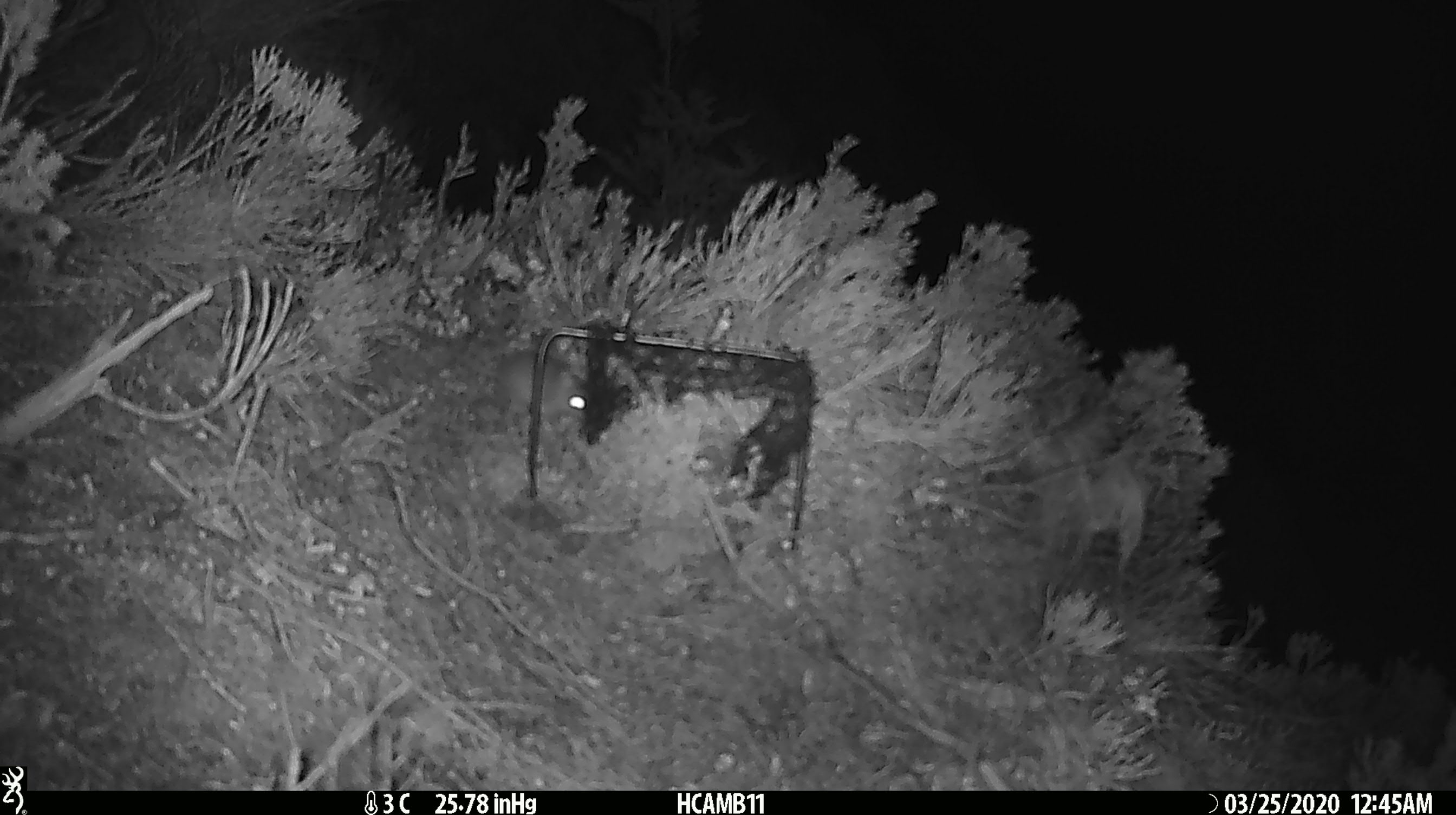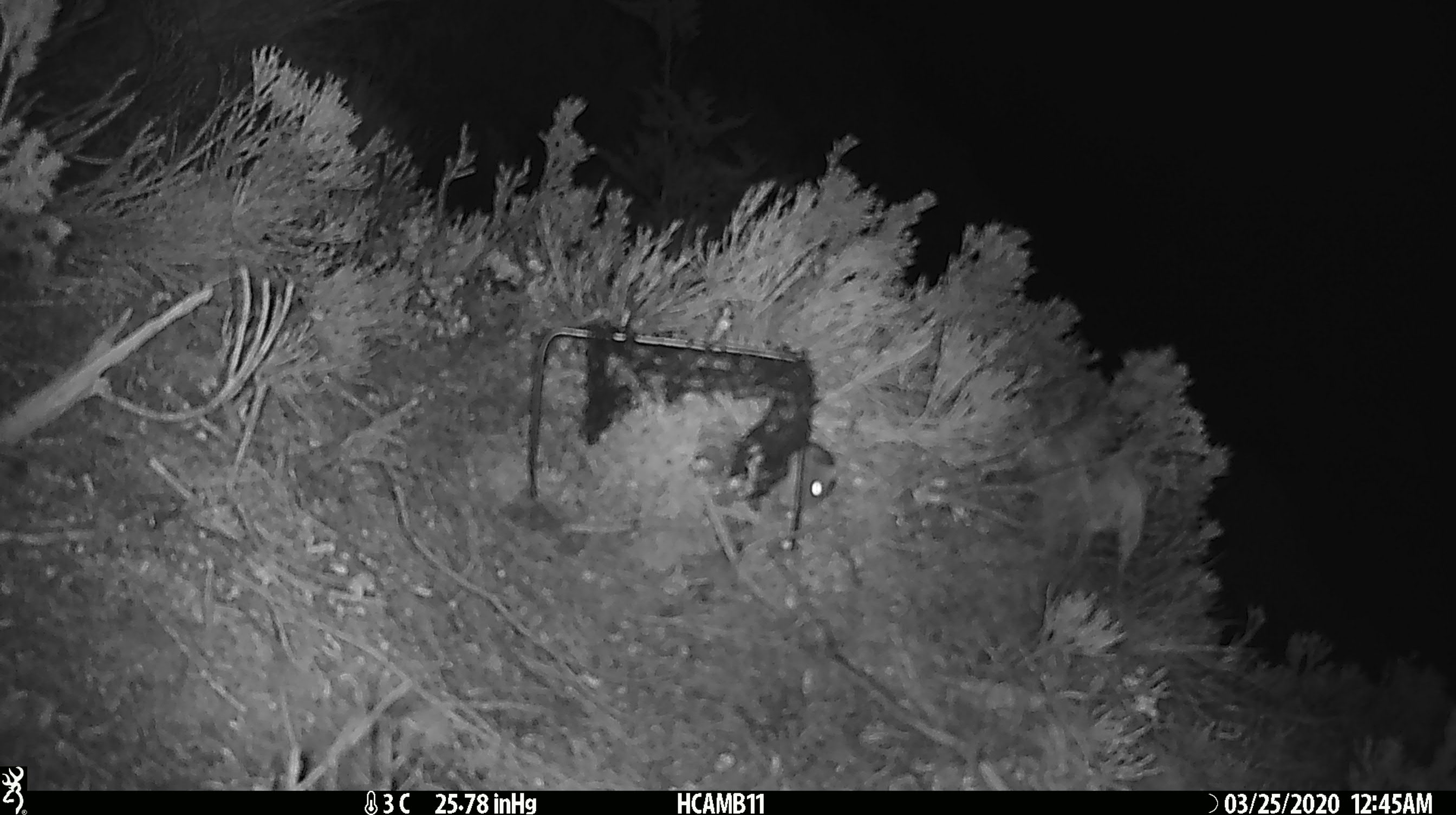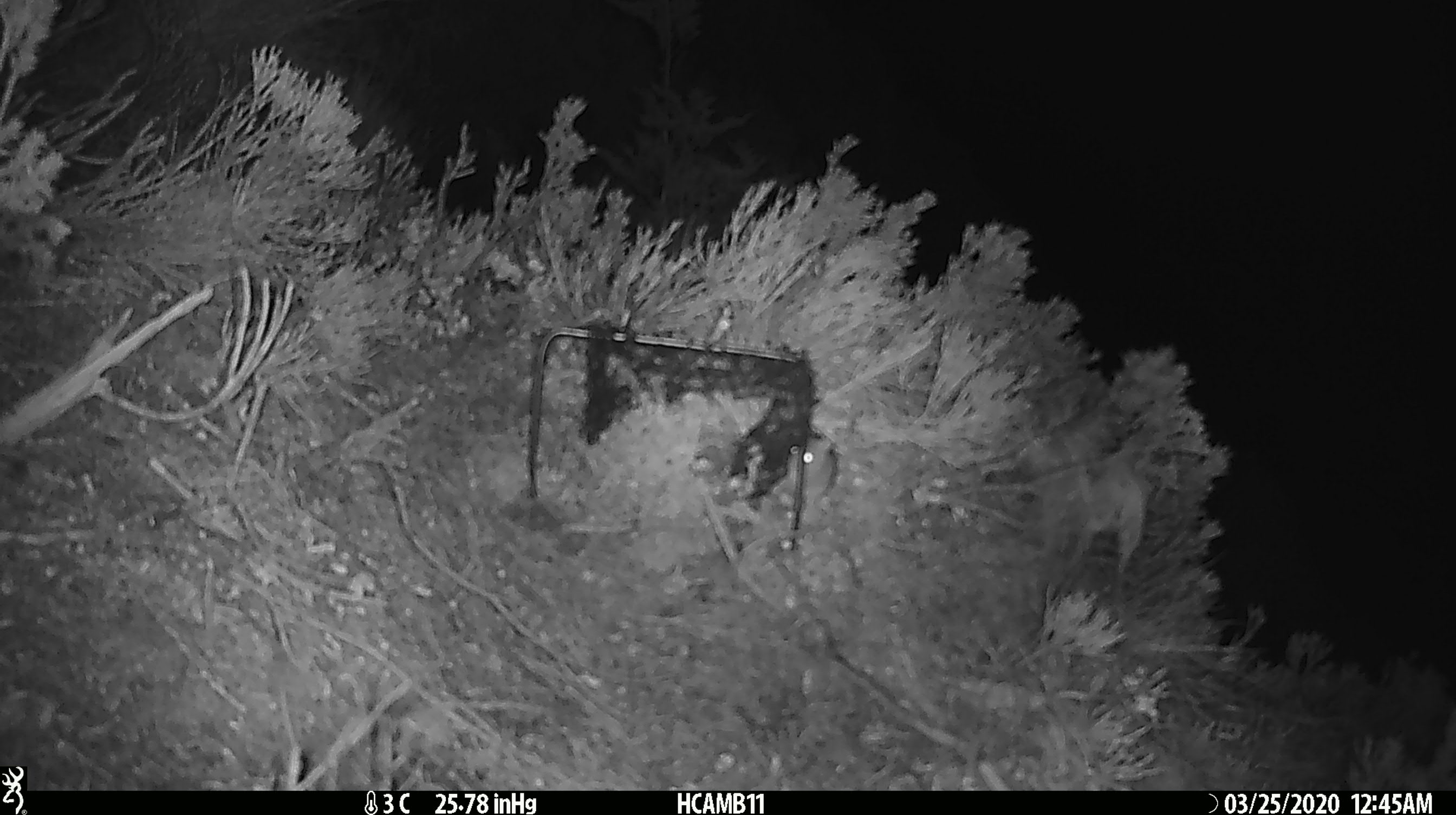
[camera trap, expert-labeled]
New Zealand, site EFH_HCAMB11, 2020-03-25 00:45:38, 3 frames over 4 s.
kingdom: Animalia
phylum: Chordata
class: Mammalia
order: Rodentia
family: Muridae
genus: Mus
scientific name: Mus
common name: mouse